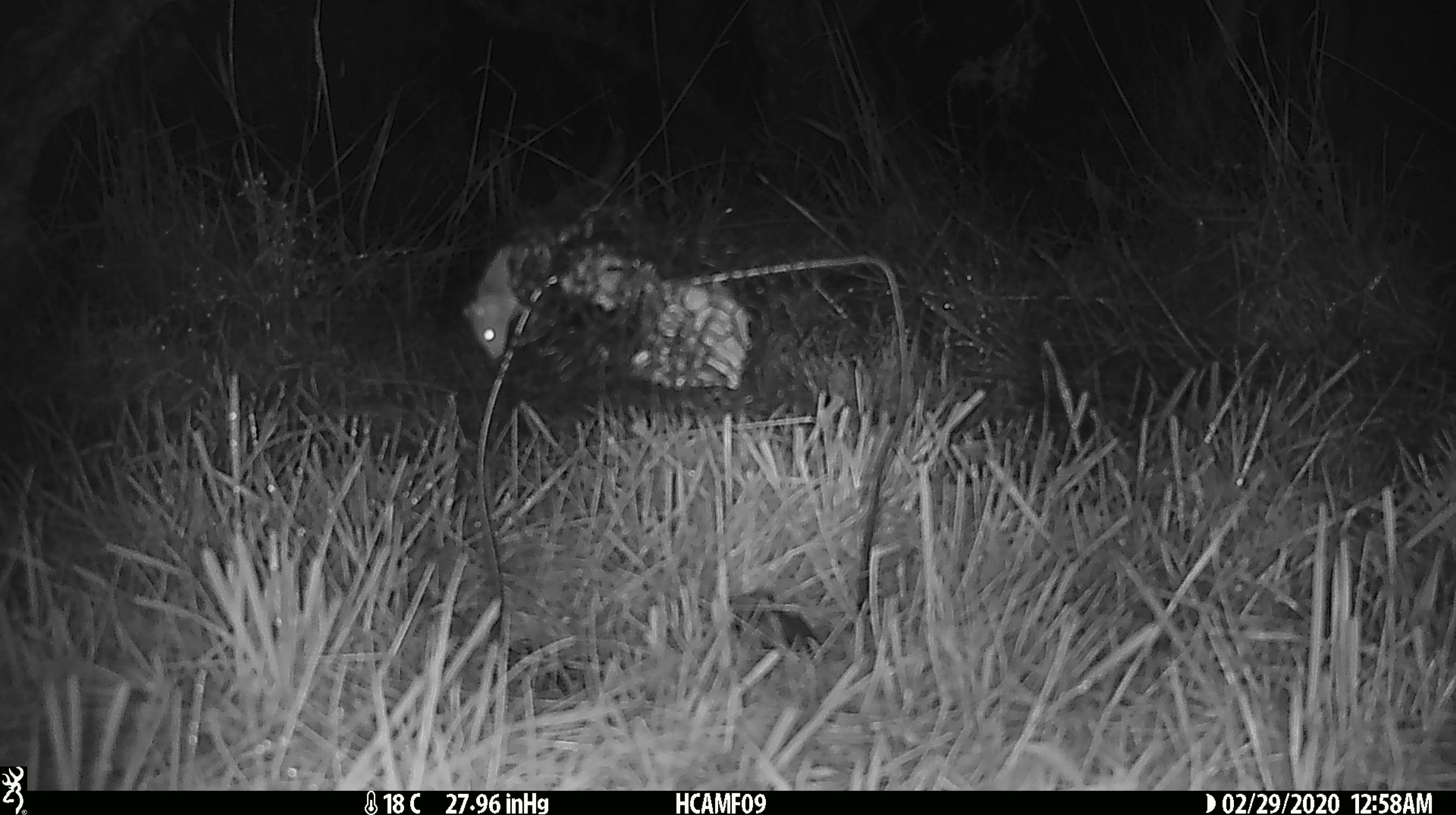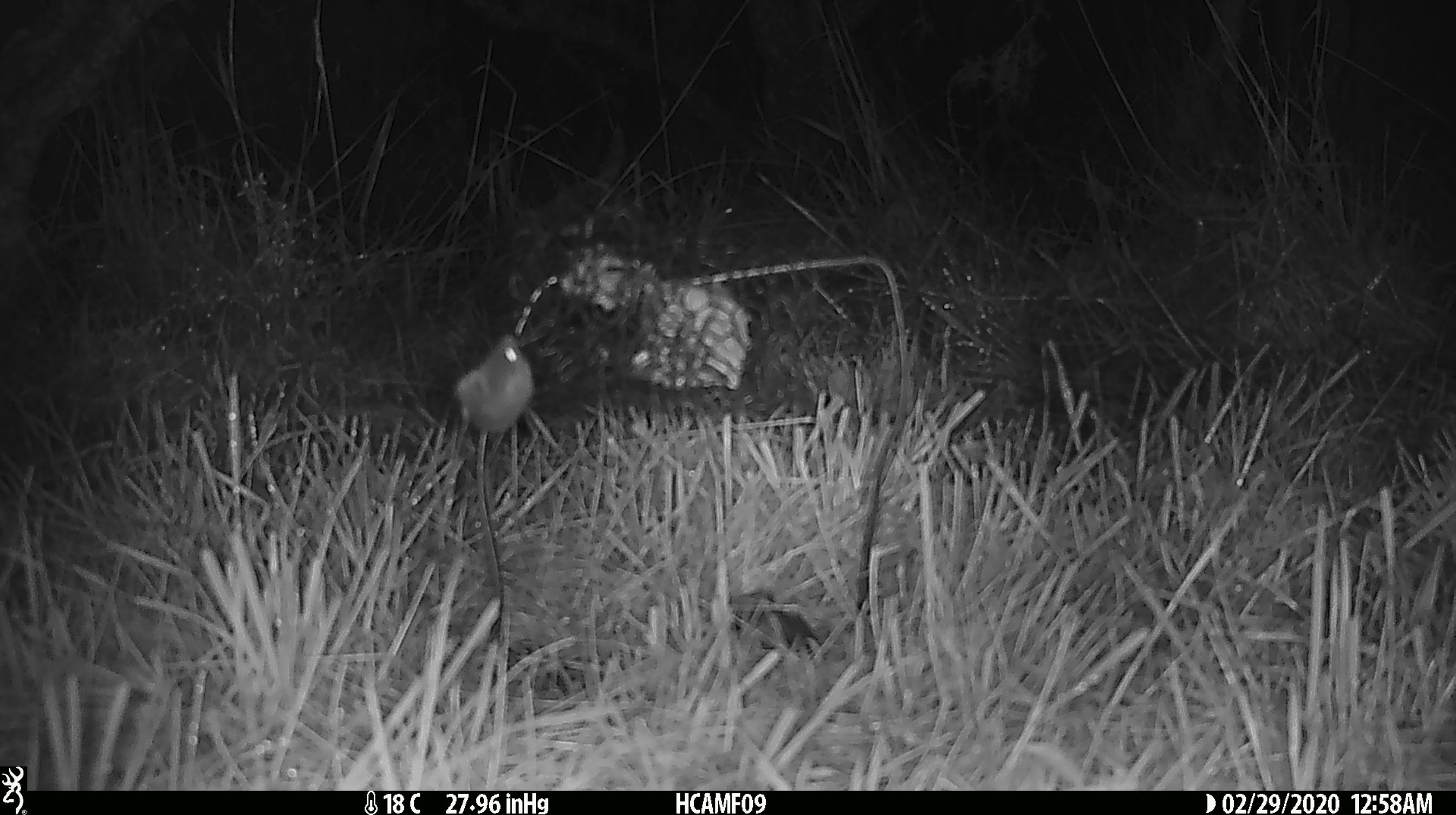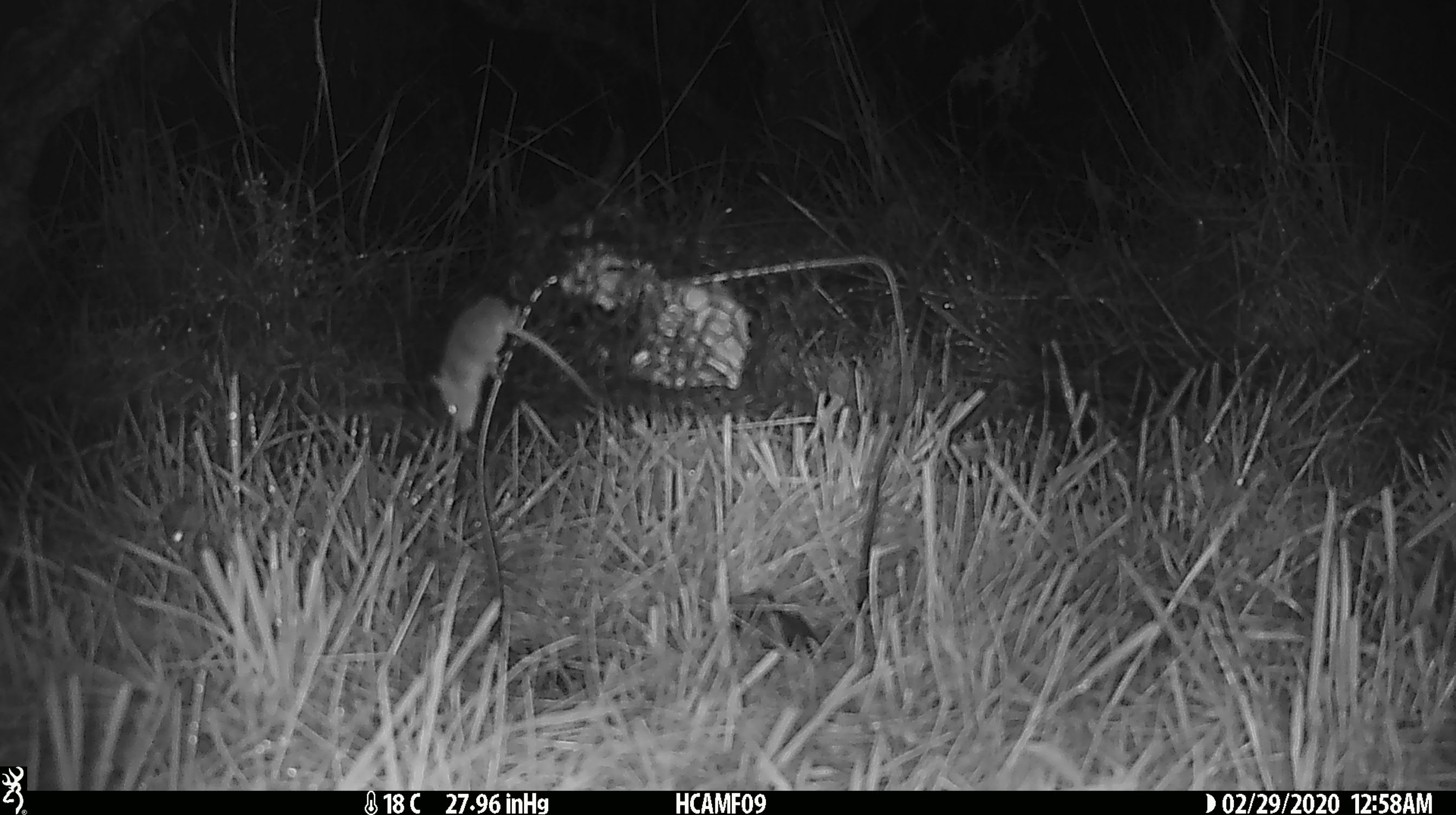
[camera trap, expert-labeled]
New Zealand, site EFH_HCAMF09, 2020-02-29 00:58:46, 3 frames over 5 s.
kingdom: Animalia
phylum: Chordata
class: Mammalia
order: Rodentia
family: Muridae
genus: Mus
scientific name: Mus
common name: mouse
Mouse (Mus).